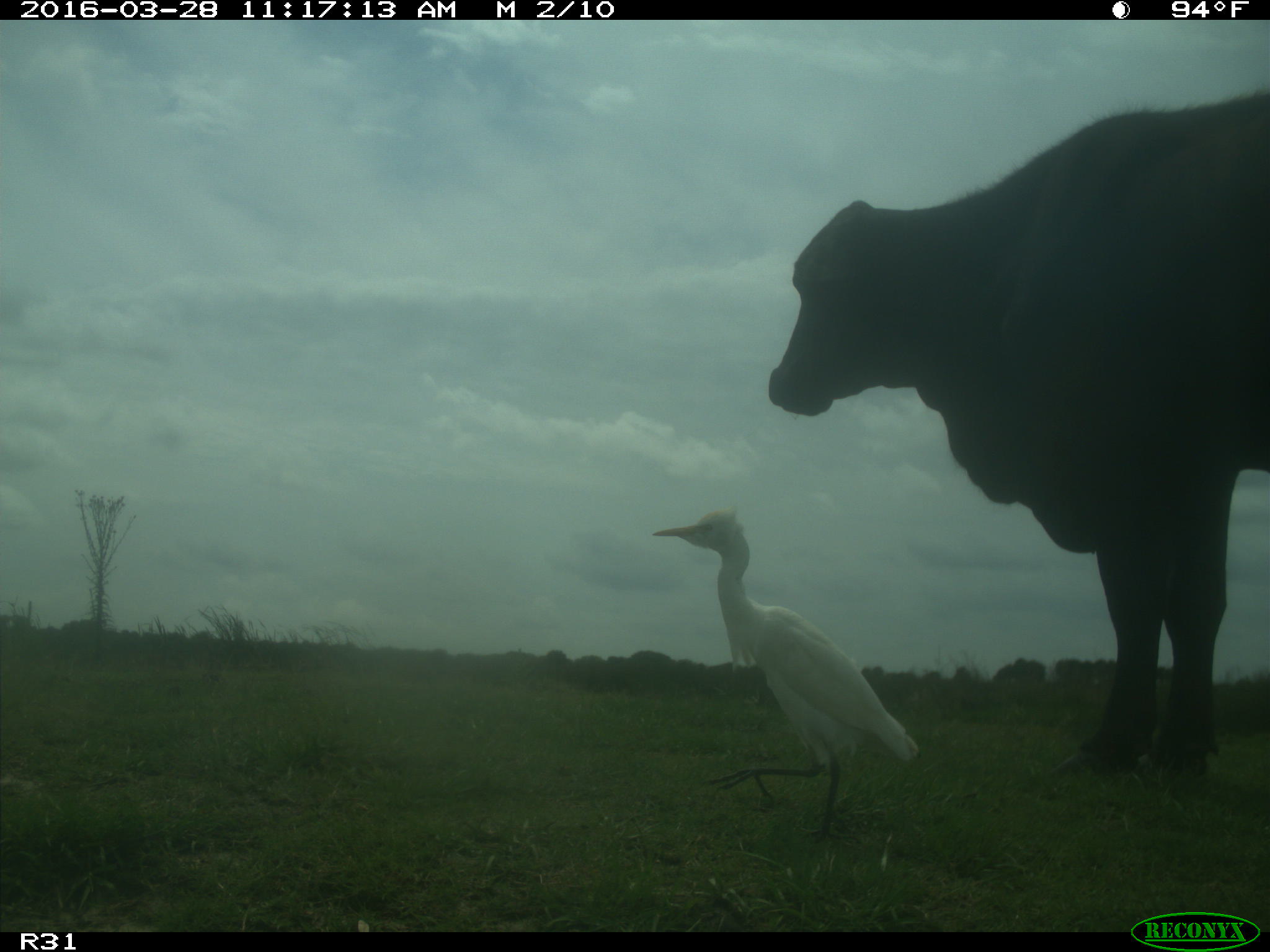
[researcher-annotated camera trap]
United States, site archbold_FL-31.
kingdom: Animalia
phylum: Chordata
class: Mammalia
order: Artiodactyla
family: Bovidae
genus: Bos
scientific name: Bos taurus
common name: domestic cow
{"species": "Bos taurus (domestic cow)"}